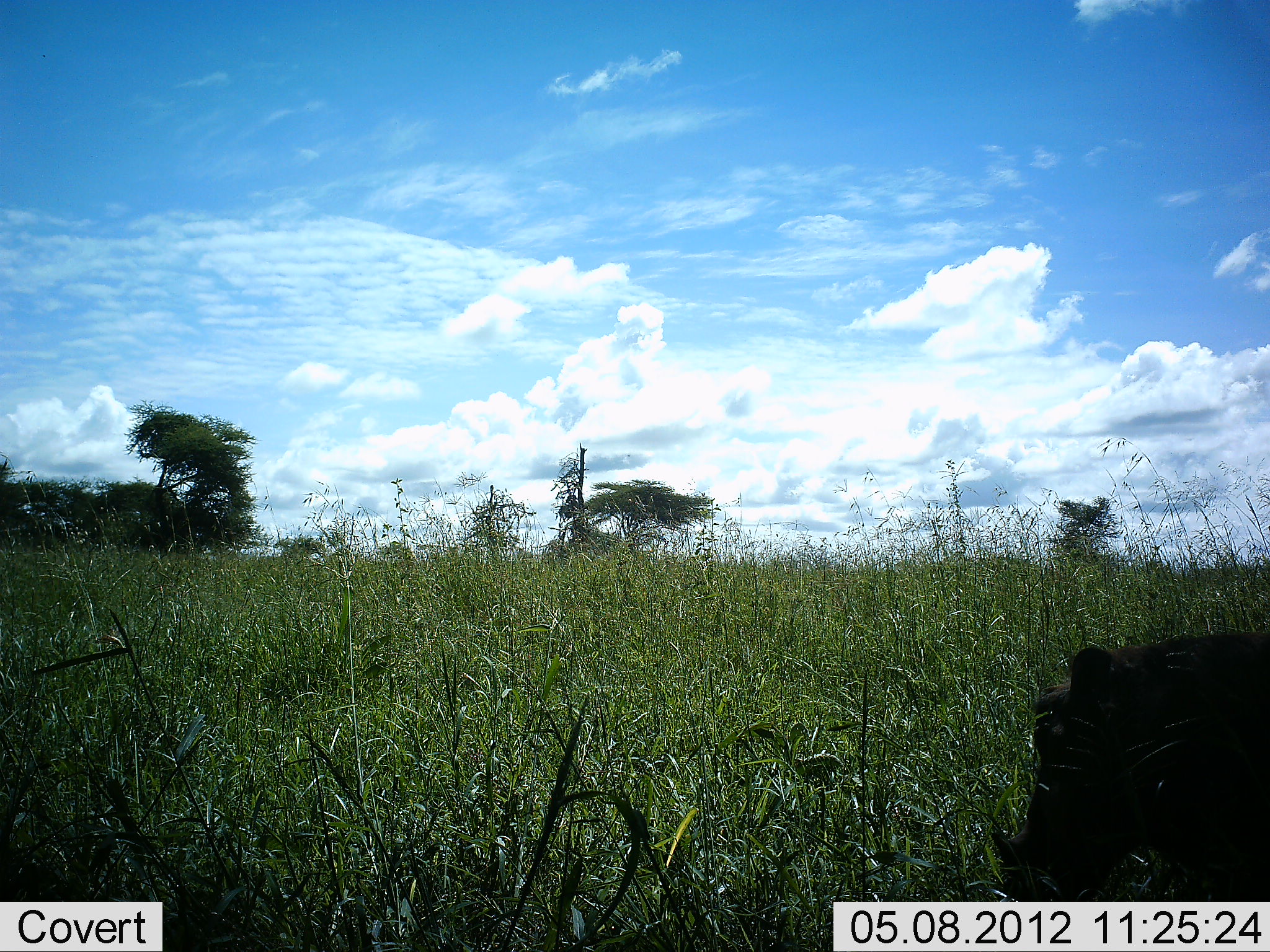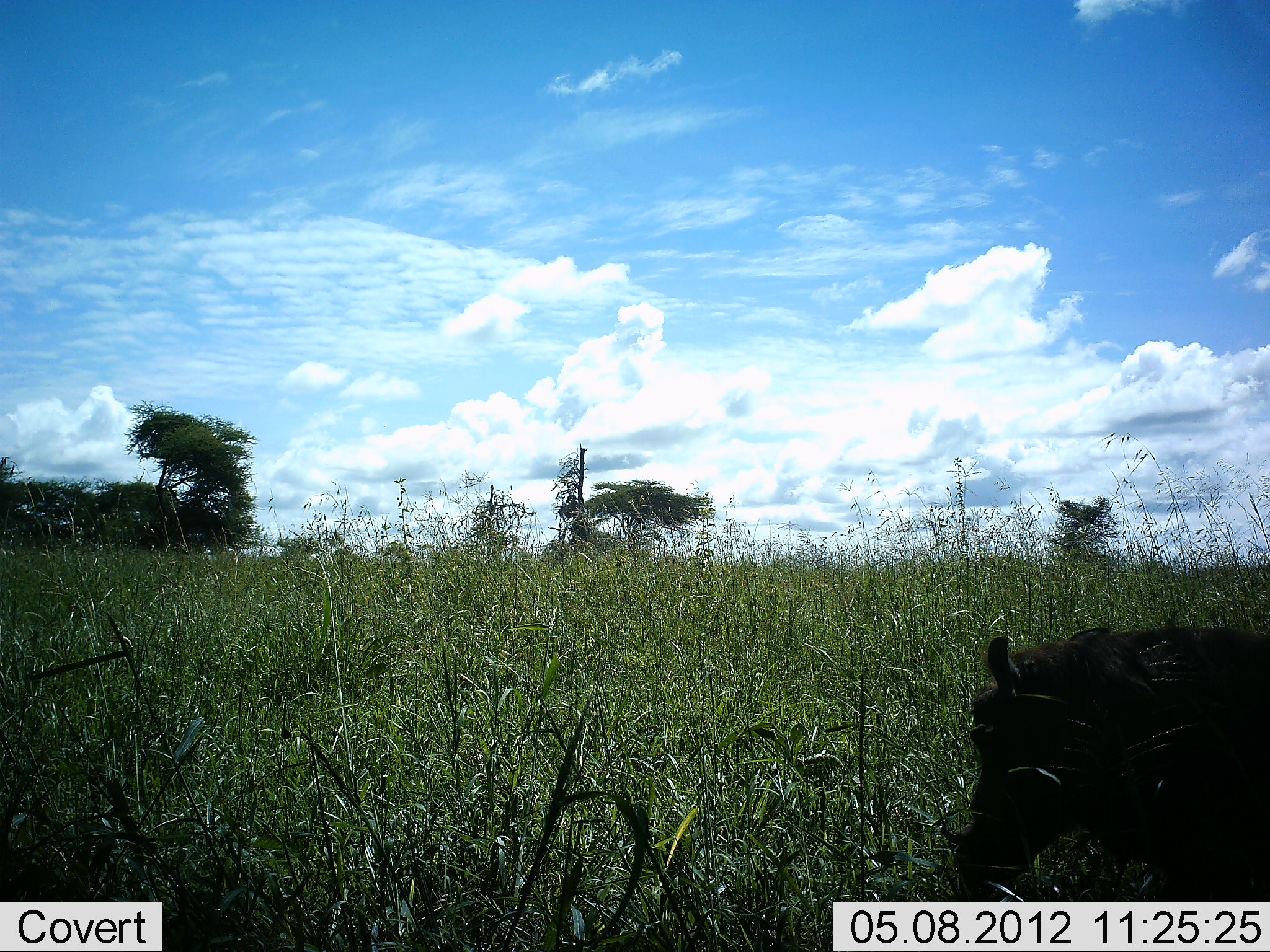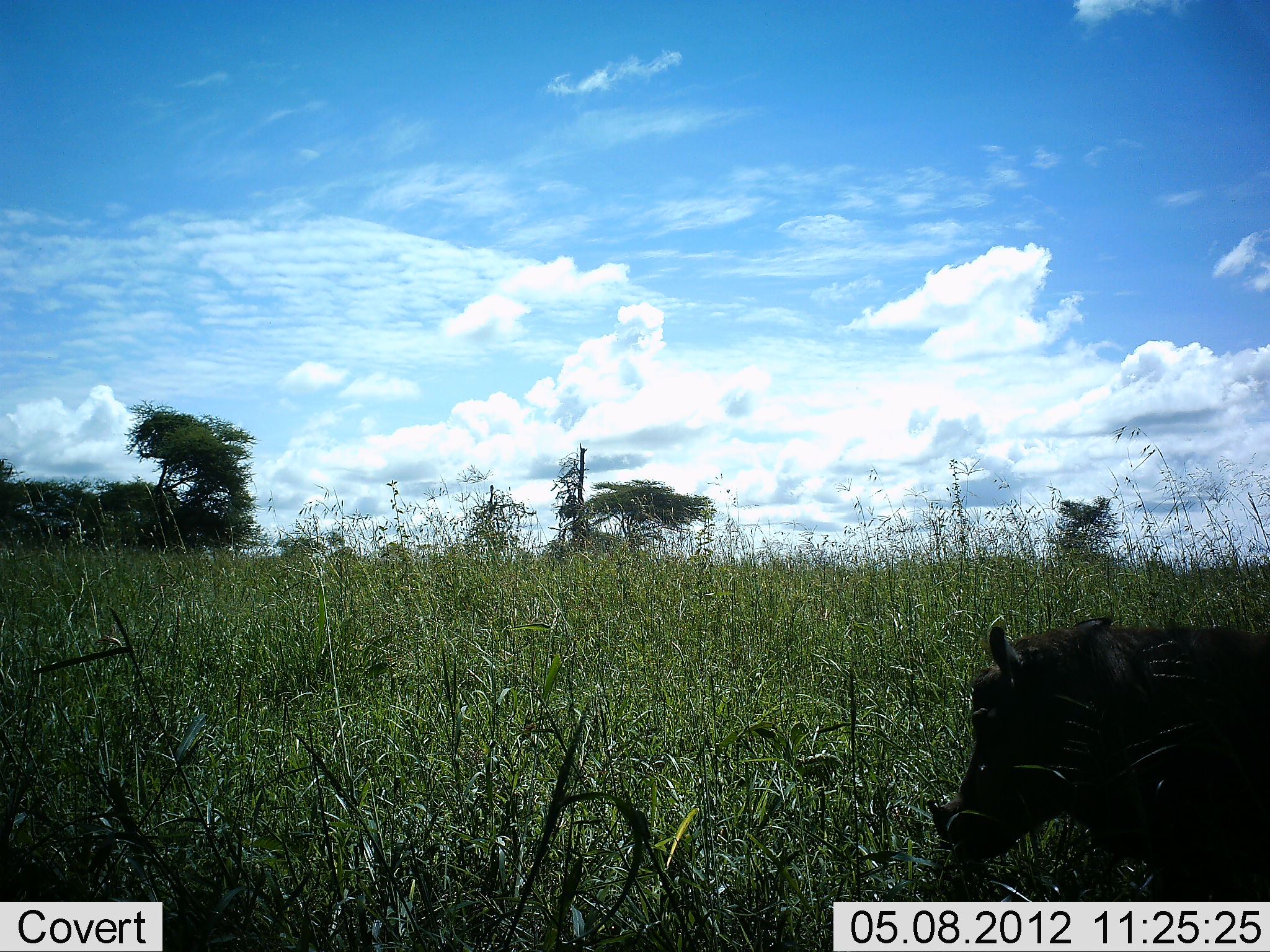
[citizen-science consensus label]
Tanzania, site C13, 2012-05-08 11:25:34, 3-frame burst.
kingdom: Animalia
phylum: Chordata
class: Mammalia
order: Artiodactyla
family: Suidae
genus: Phacochoerus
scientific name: Phacochoerus africanus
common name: warthog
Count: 1.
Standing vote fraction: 25%.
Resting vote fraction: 0%.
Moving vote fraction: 53%.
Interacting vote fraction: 0%.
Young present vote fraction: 0%.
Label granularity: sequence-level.